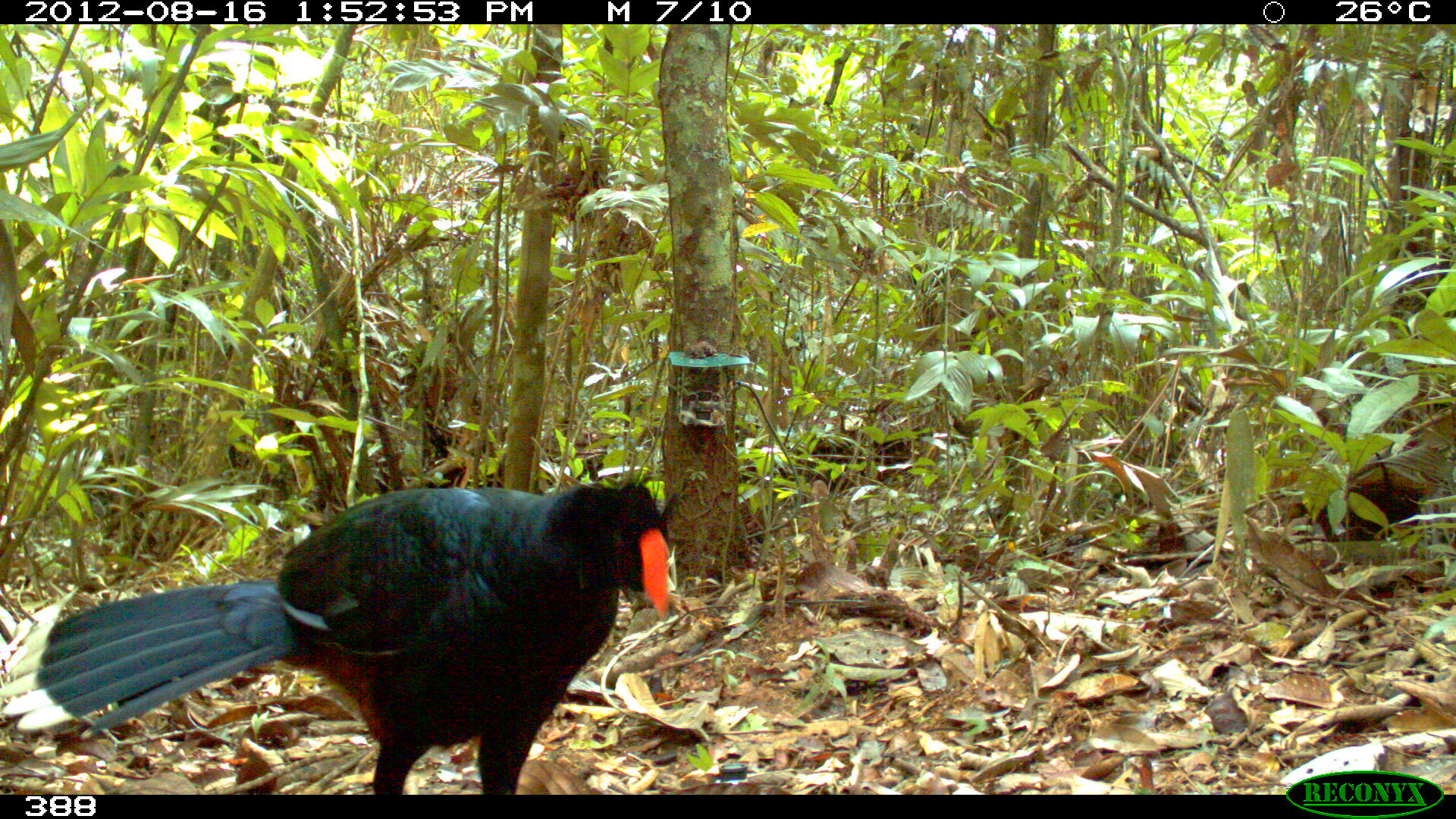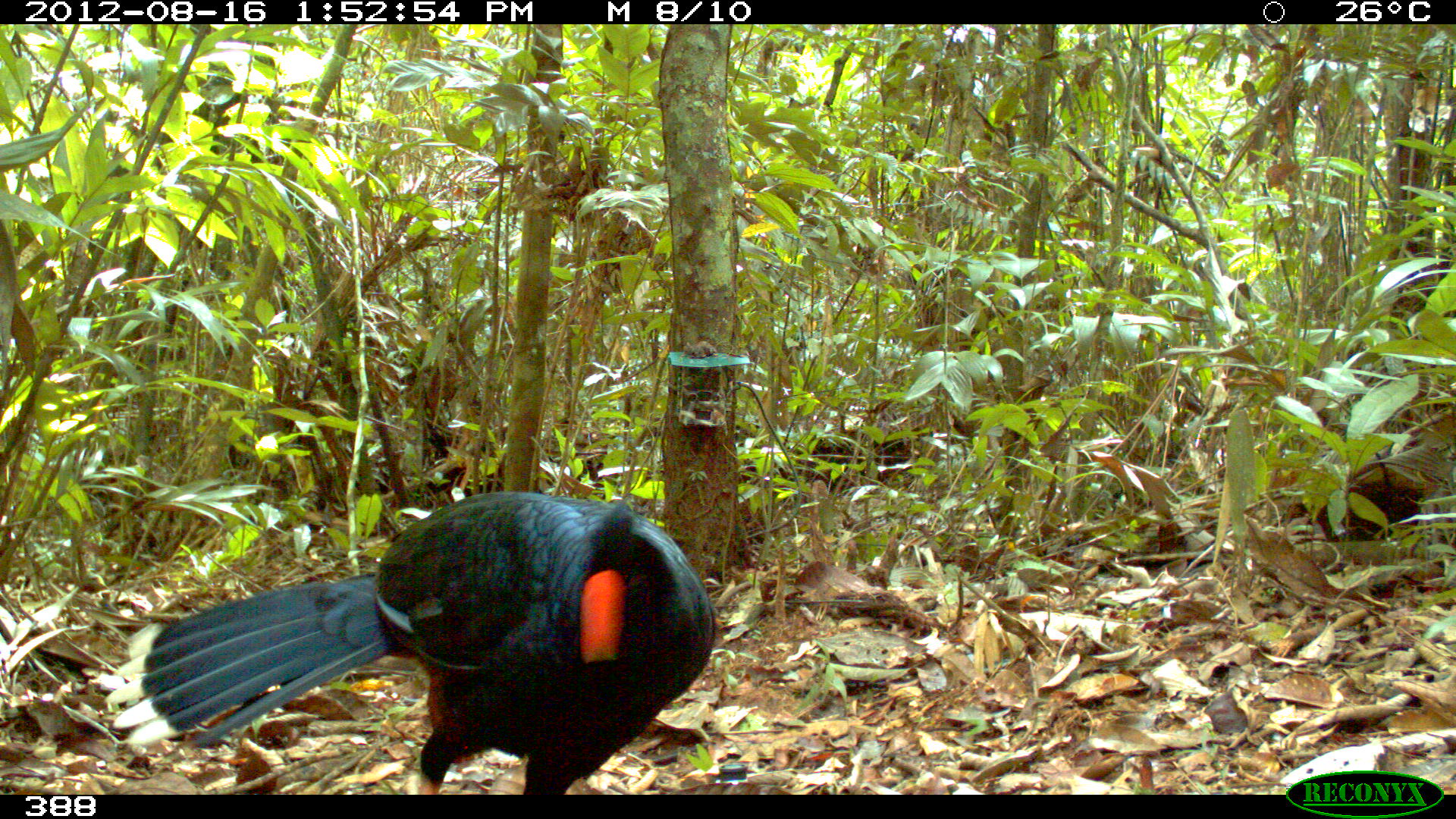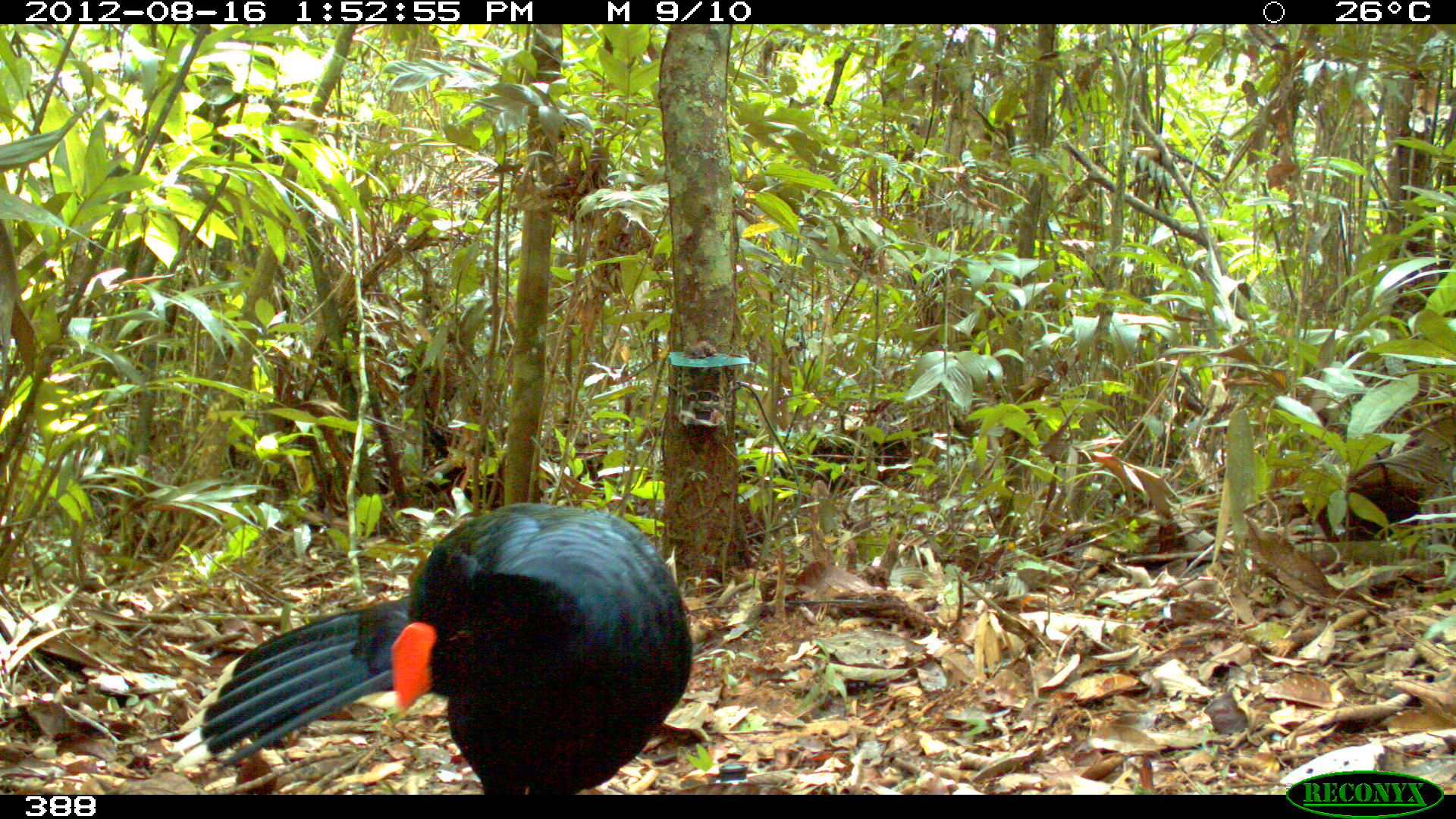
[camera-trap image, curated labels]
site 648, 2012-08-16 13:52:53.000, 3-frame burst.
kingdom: Animalia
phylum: Chordata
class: Aves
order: Galliformes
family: Cracidae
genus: Mitu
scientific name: Mitu tuberosum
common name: razor-billed curassow